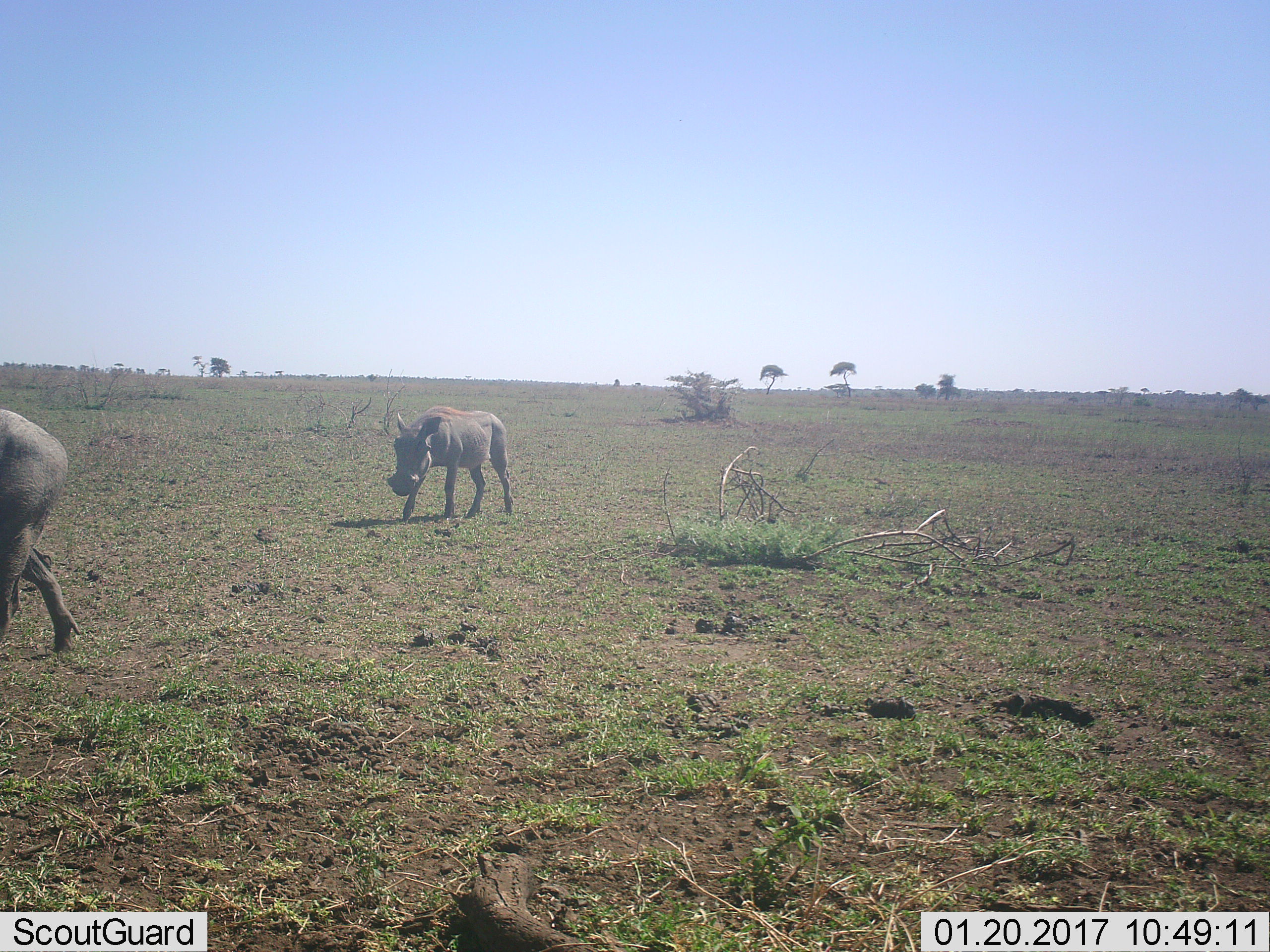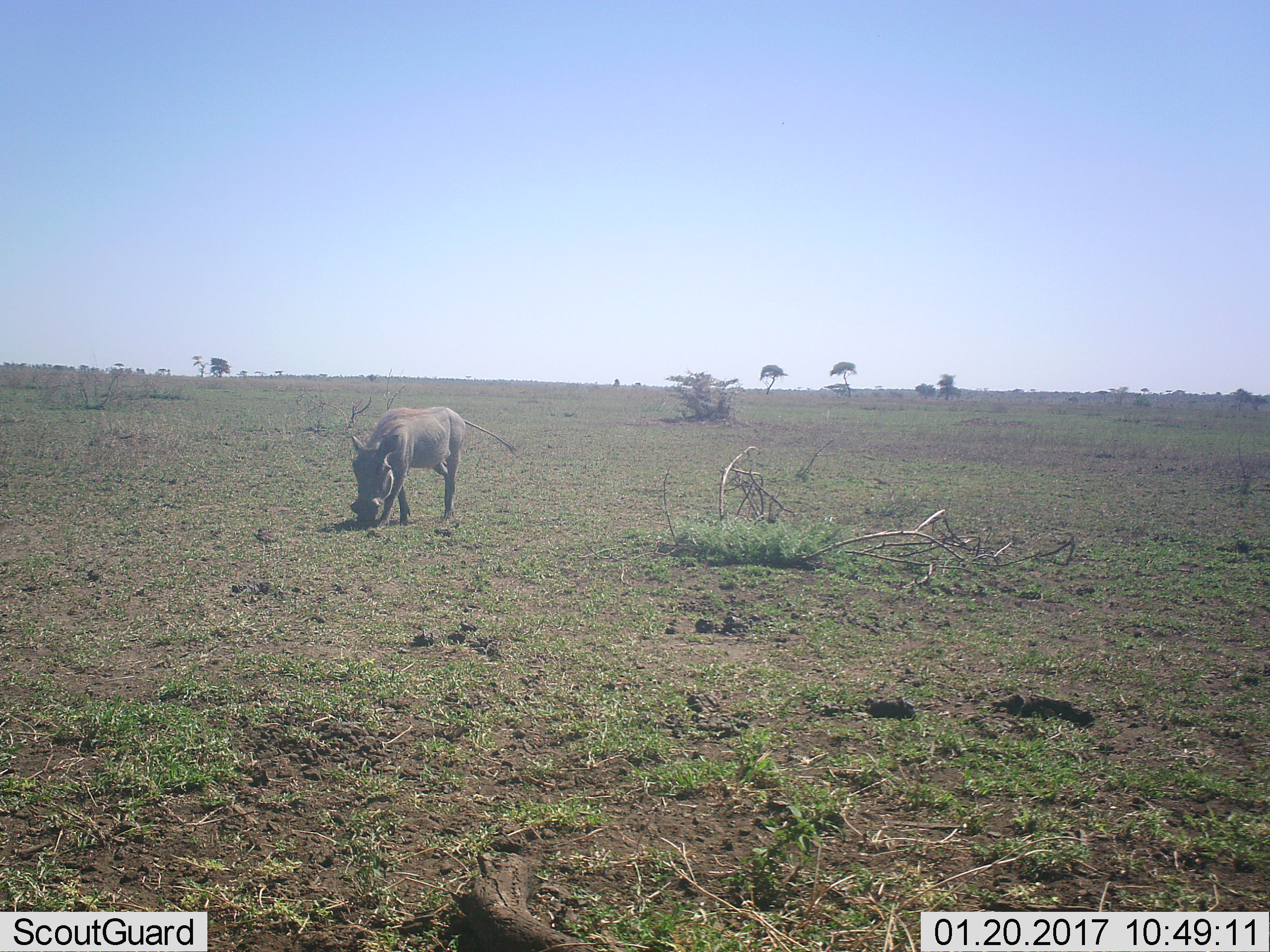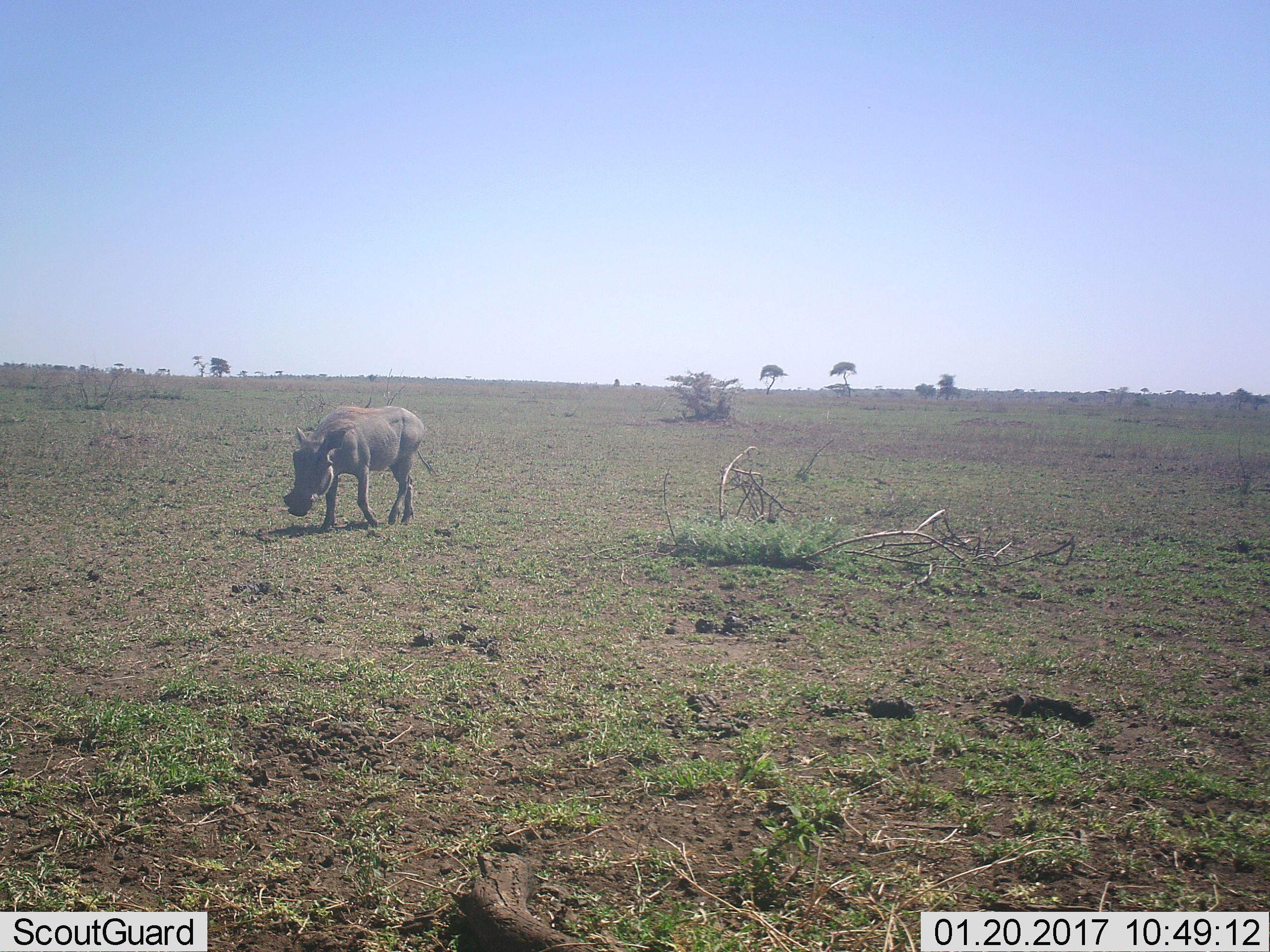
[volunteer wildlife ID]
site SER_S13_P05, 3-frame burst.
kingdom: Animalia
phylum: Chordata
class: Mammalia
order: Artiodactyla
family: Suidae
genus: Phacochoerus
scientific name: Phacochoerus africanus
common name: warthog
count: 2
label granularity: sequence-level